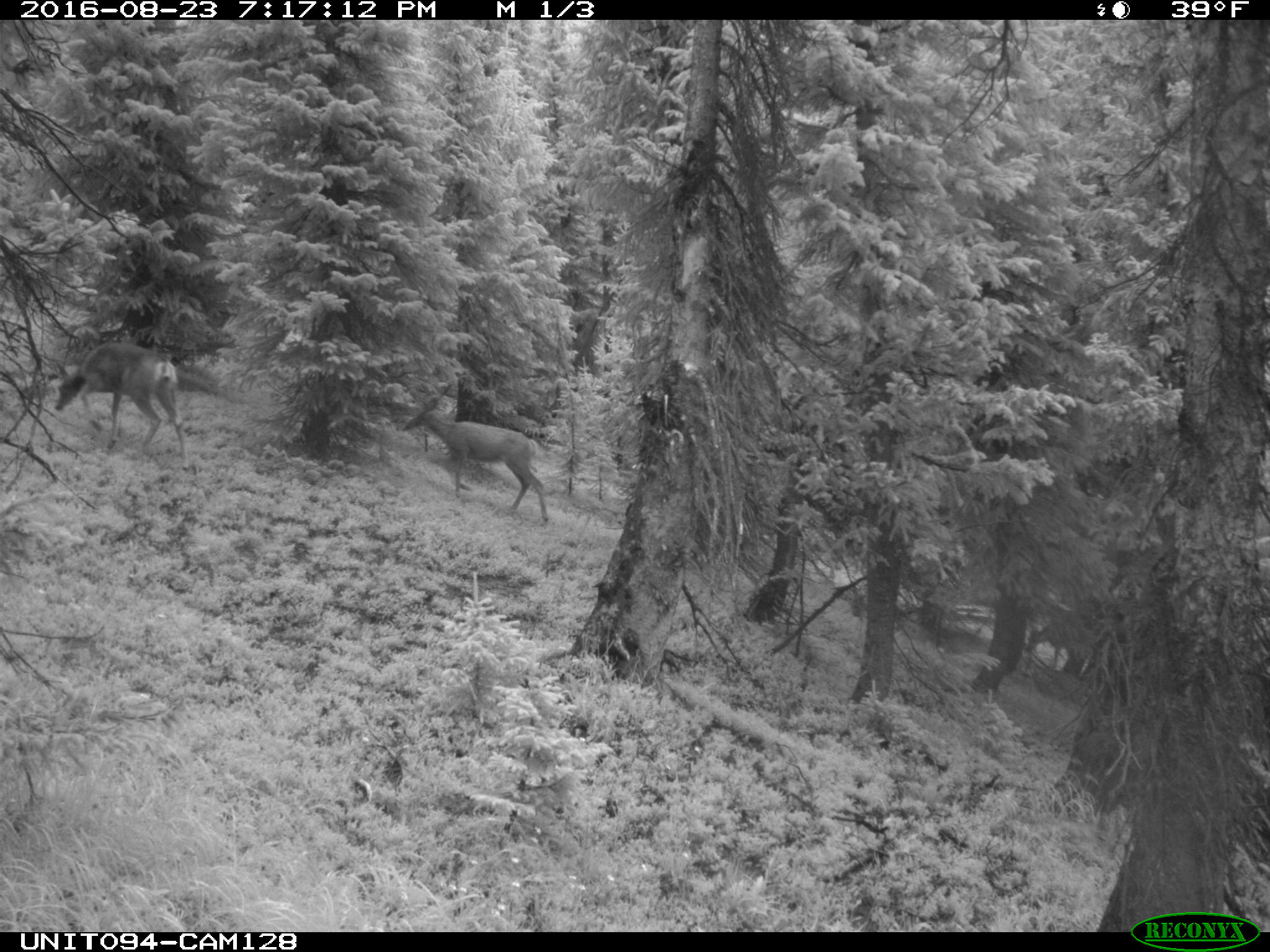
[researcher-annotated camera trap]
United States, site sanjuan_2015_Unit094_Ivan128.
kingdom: Animalia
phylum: Chordata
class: Mammalia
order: Artiodactyla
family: Cervidae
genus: Odocoileus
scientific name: Odocoileus hemionus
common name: mule deer